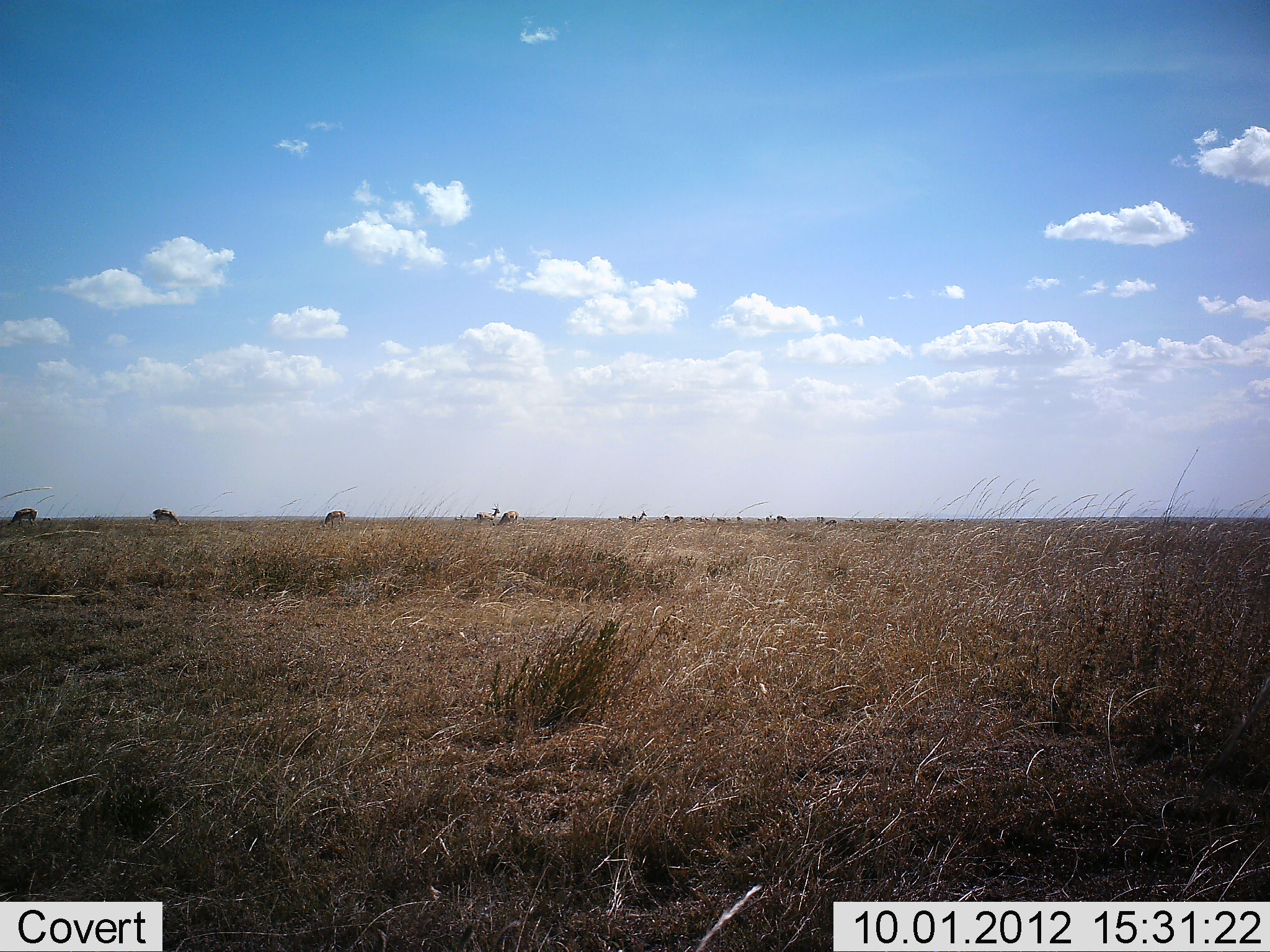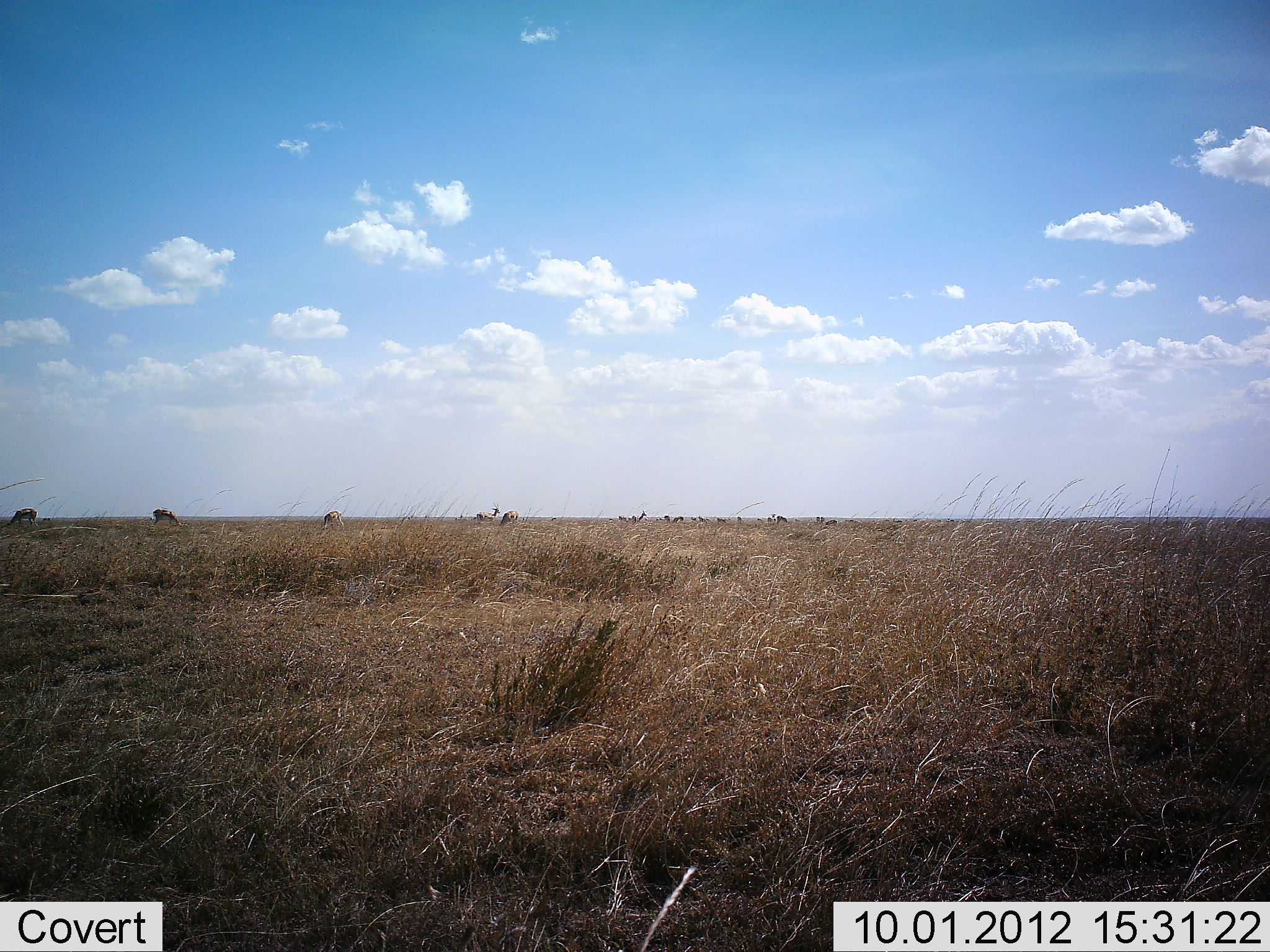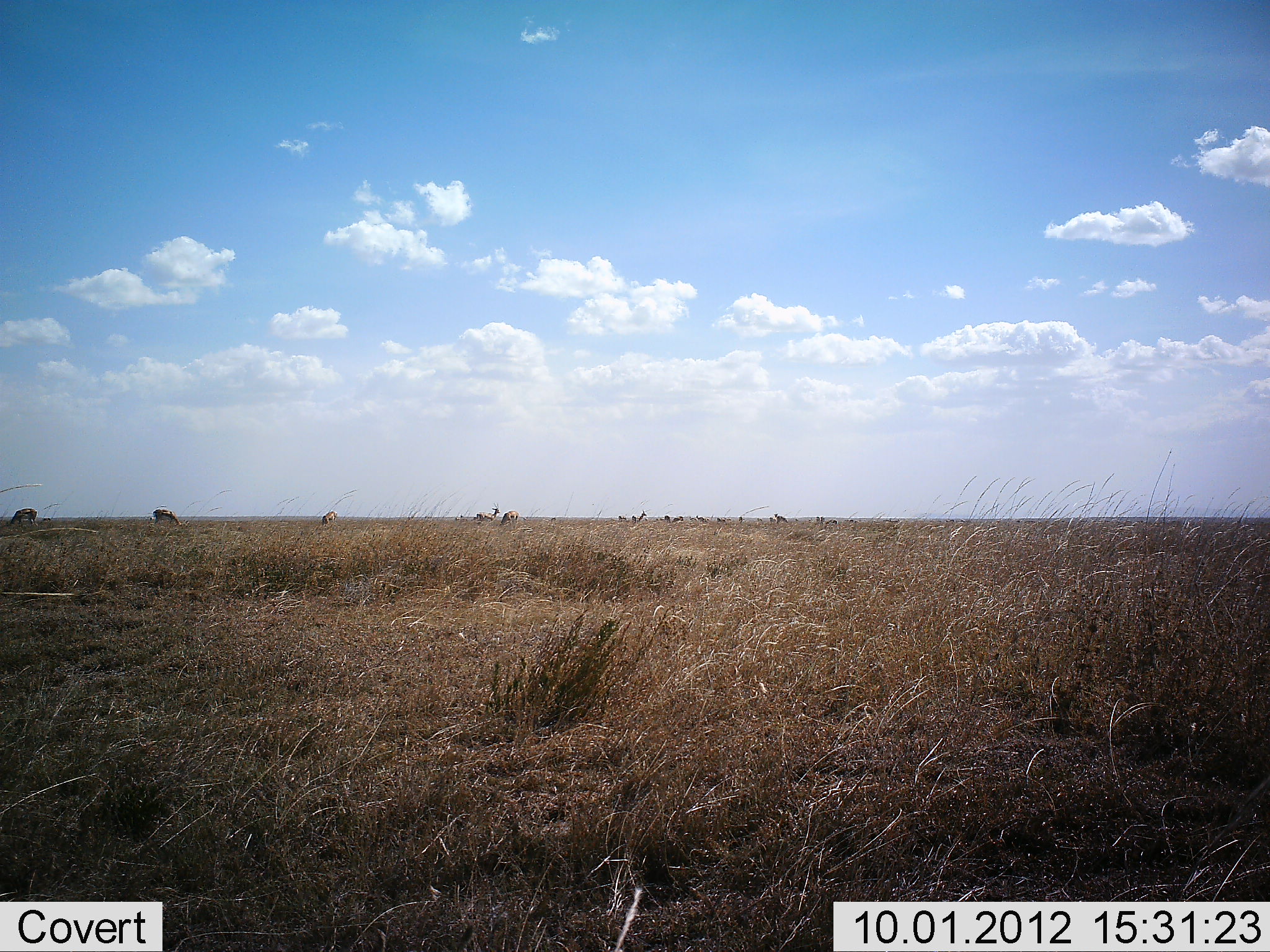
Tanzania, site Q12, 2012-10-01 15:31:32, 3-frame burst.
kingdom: Animalia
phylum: Chordata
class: Mammalia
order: Artiodactyla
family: Bovidae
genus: Eudorcas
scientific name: Eudorcas thomsonii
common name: thomson's gazelle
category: gazellethomsons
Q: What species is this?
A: Gazellethomsons (thomson's gazelle) (Eudorcas thomsonii).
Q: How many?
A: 11-50.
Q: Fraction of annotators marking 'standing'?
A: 80%.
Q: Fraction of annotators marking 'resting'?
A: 0%.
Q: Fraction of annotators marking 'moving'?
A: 20%.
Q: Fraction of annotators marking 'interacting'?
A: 0%.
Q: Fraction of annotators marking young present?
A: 0%.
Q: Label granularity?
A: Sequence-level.